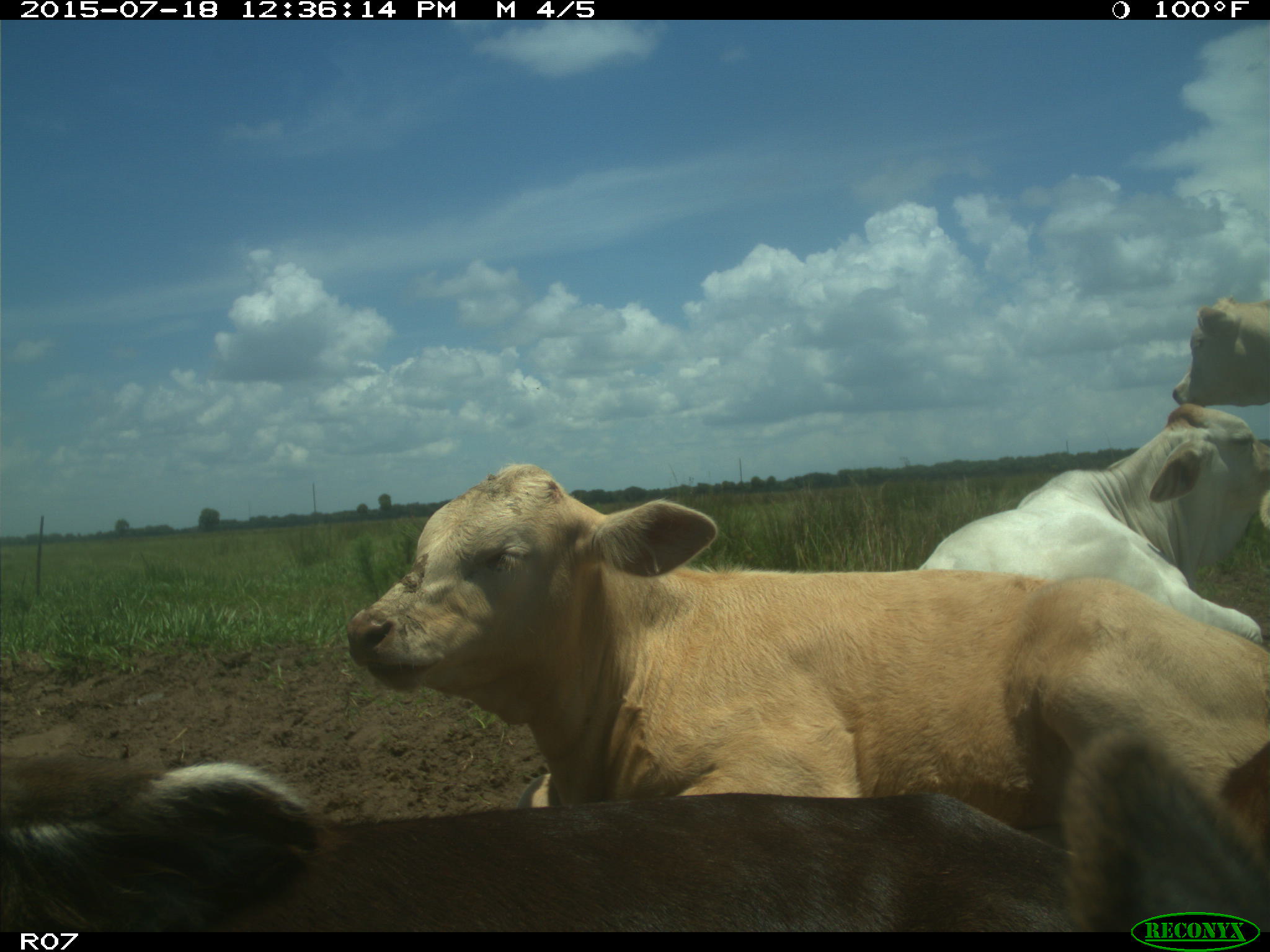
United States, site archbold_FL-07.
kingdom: Animalia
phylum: Chordata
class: Mammalia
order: Artiodactyla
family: Bovidae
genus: Bos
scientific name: Bos taurus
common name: domestic cow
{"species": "Bos taurus (domestic cow)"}